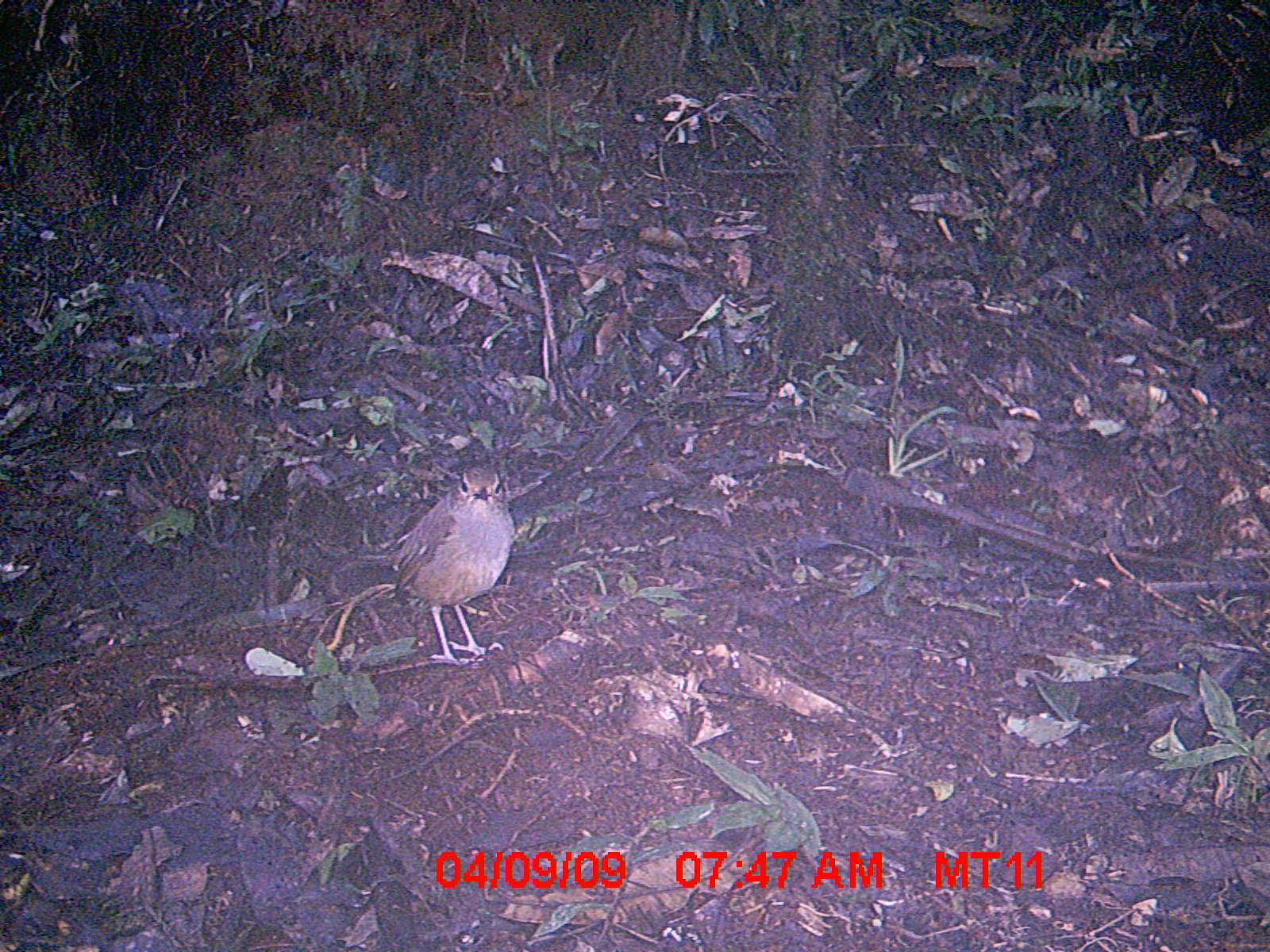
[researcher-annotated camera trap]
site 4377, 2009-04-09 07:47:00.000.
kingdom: Animalia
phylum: Chordata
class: Aves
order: Passeriformes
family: Muscicapidae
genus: Copsychus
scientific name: Copsychus albospecularis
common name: madagascar magpie-robin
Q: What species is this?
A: Copsychus albospecularis (madagascar magpie-robin).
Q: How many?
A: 1.